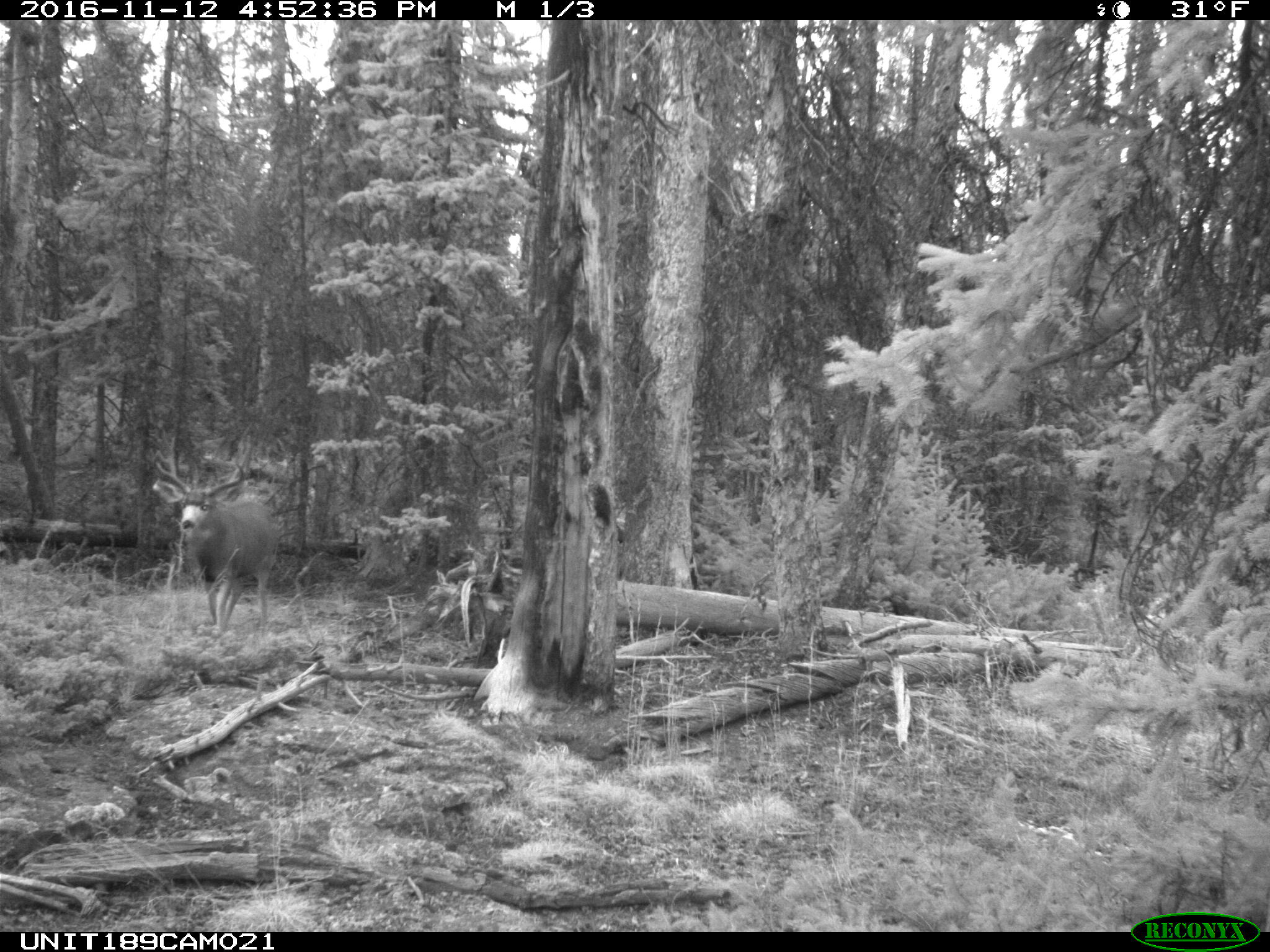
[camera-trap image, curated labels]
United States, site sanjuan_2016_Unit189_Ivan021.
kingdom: Animalia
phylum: Chordata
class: Mammalia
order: Artiodactyla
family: Cervidae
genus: Odocoileus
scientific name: Odocoileus hemionus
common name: mule deer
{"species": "Odocoileus hemionus (mule deer)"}